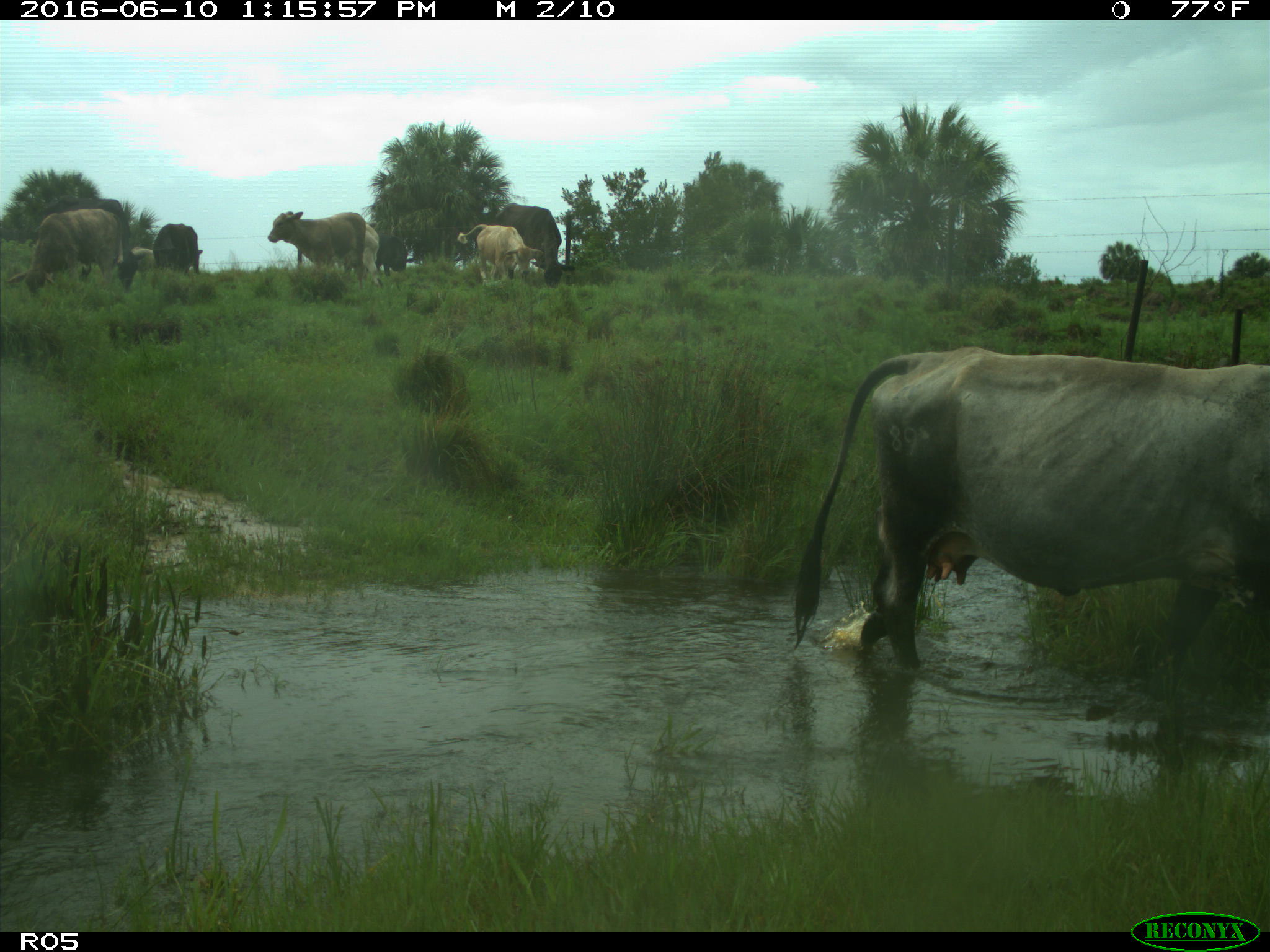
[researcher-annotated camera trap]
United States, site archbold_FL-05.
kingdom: Animalia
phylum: Chordata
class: Mammalia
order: Artiodactyla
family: Bovidae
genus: Bos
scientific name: Bos taurus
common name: domestic cow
Bos taurus (domestic cow).